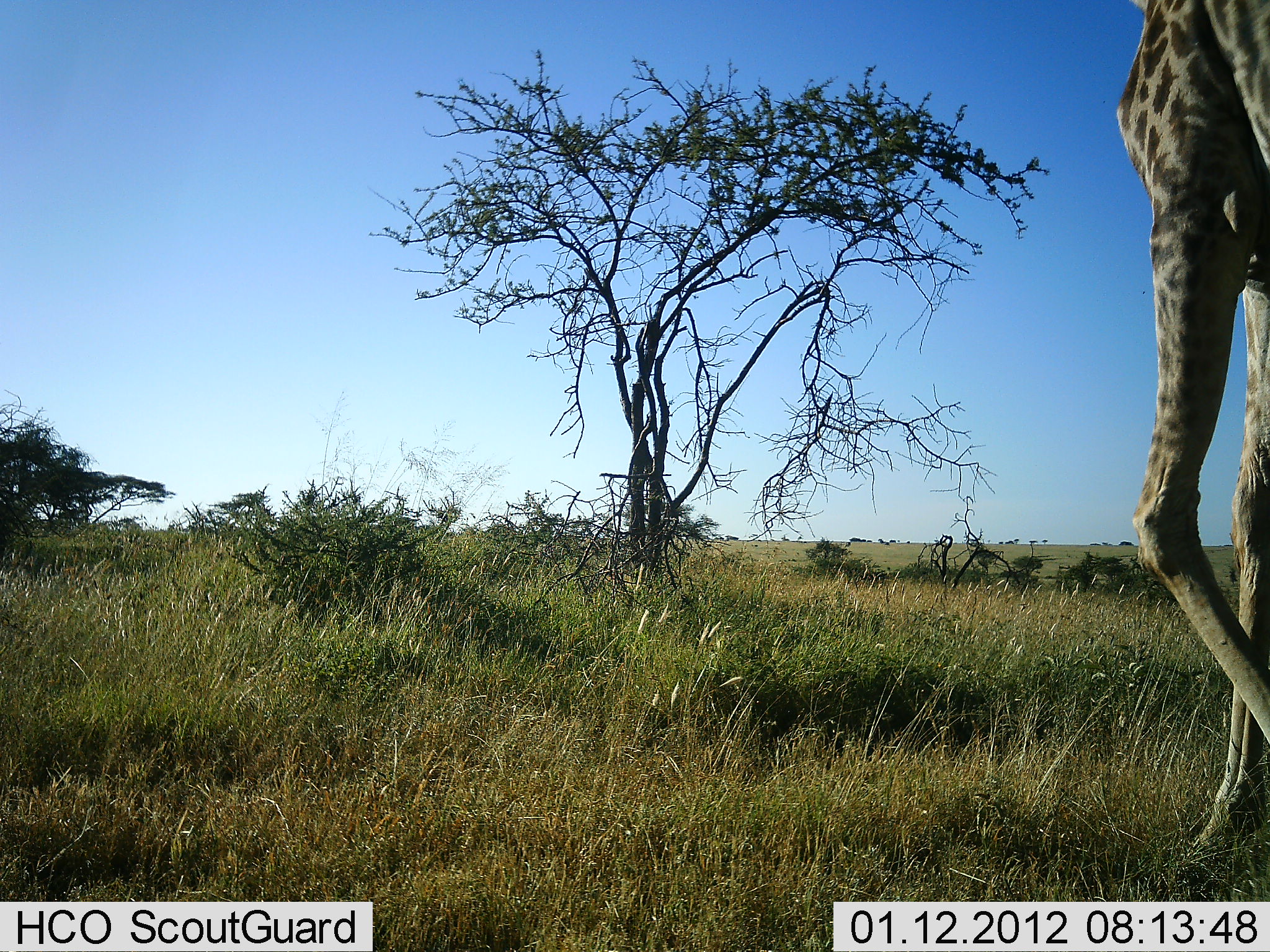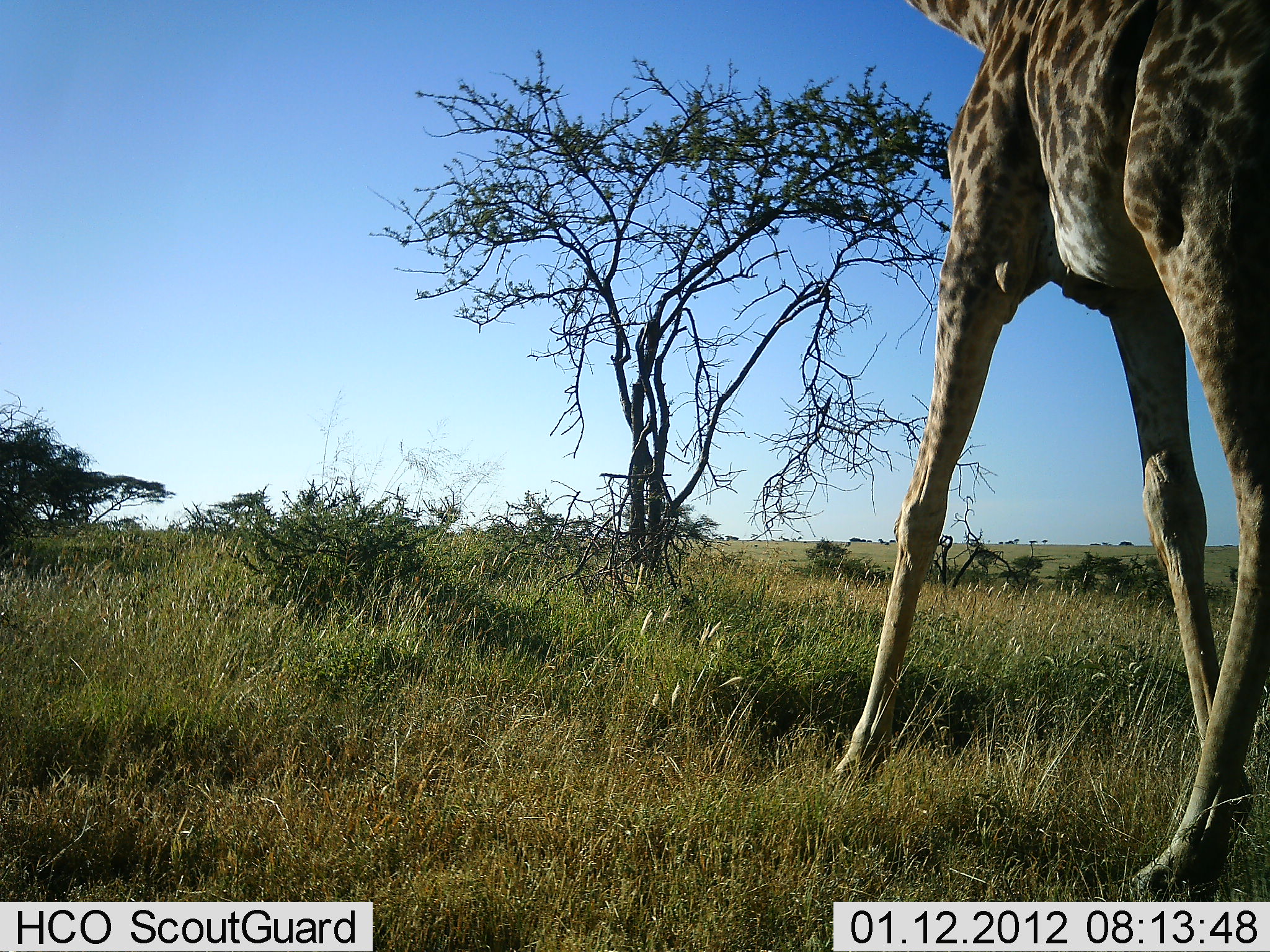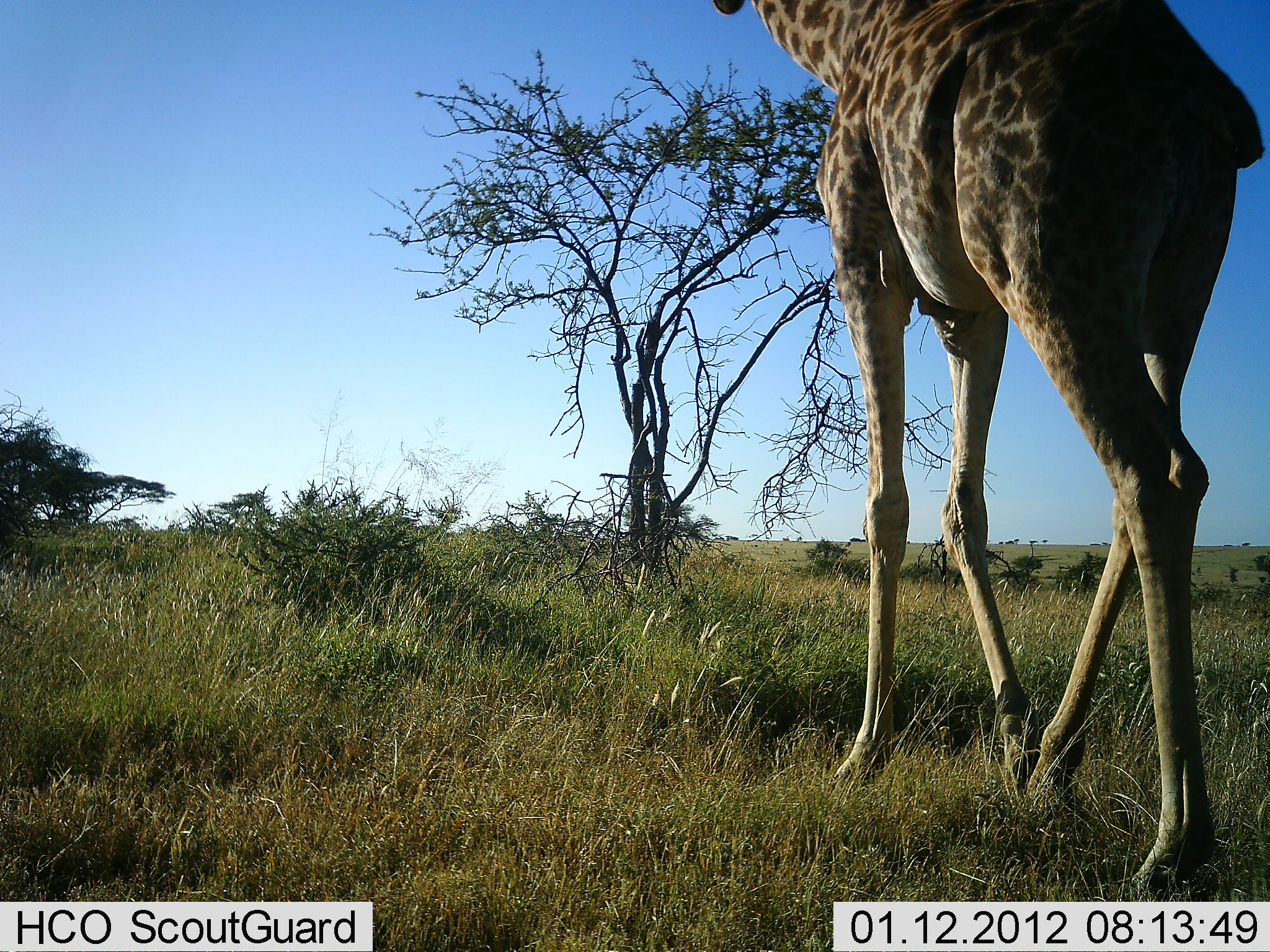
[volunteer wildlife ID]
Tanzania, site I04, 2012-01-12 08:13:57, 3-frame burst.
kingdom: Animalia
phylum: Chordata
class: Mammalia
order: Artiodactyla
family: Giraffidae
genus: Giraffa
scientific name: Giraffa camelopardalis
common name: giraffe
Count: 1.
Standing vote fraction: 0%.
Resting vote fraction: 0%.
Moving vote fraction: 100%.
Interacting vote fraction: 0%.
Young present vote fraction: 0%.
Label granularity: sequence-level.